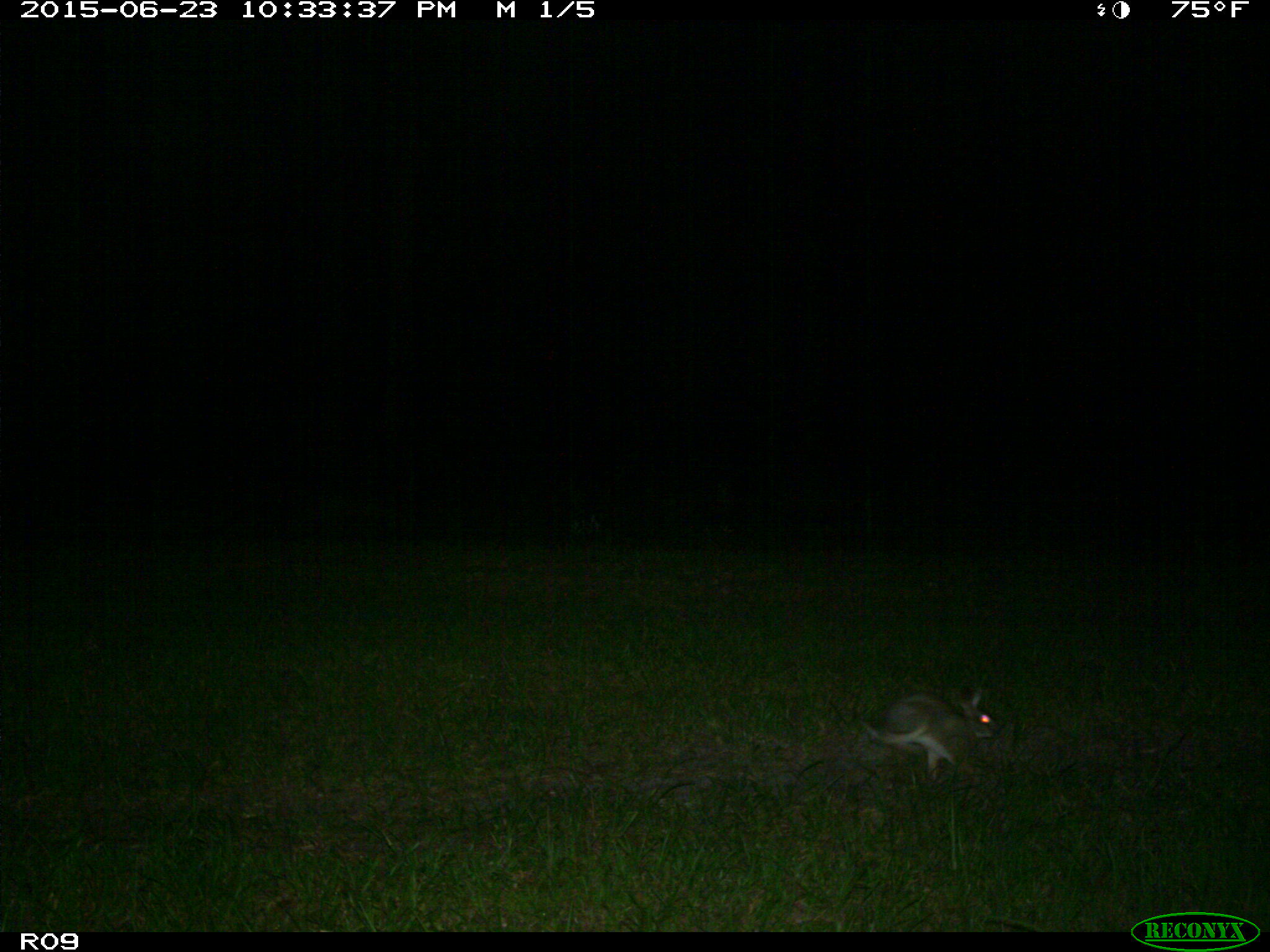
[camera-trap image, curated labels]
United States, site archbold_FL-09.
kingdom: Animalia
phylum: Chordata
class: Mammalia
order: Lagomorpha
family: Leporidae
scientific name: Leporidae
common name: rabbits and hares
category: unidentified rabbit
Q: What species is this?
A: Unidentified rabbit (rabbits and hares) (Leporidae).